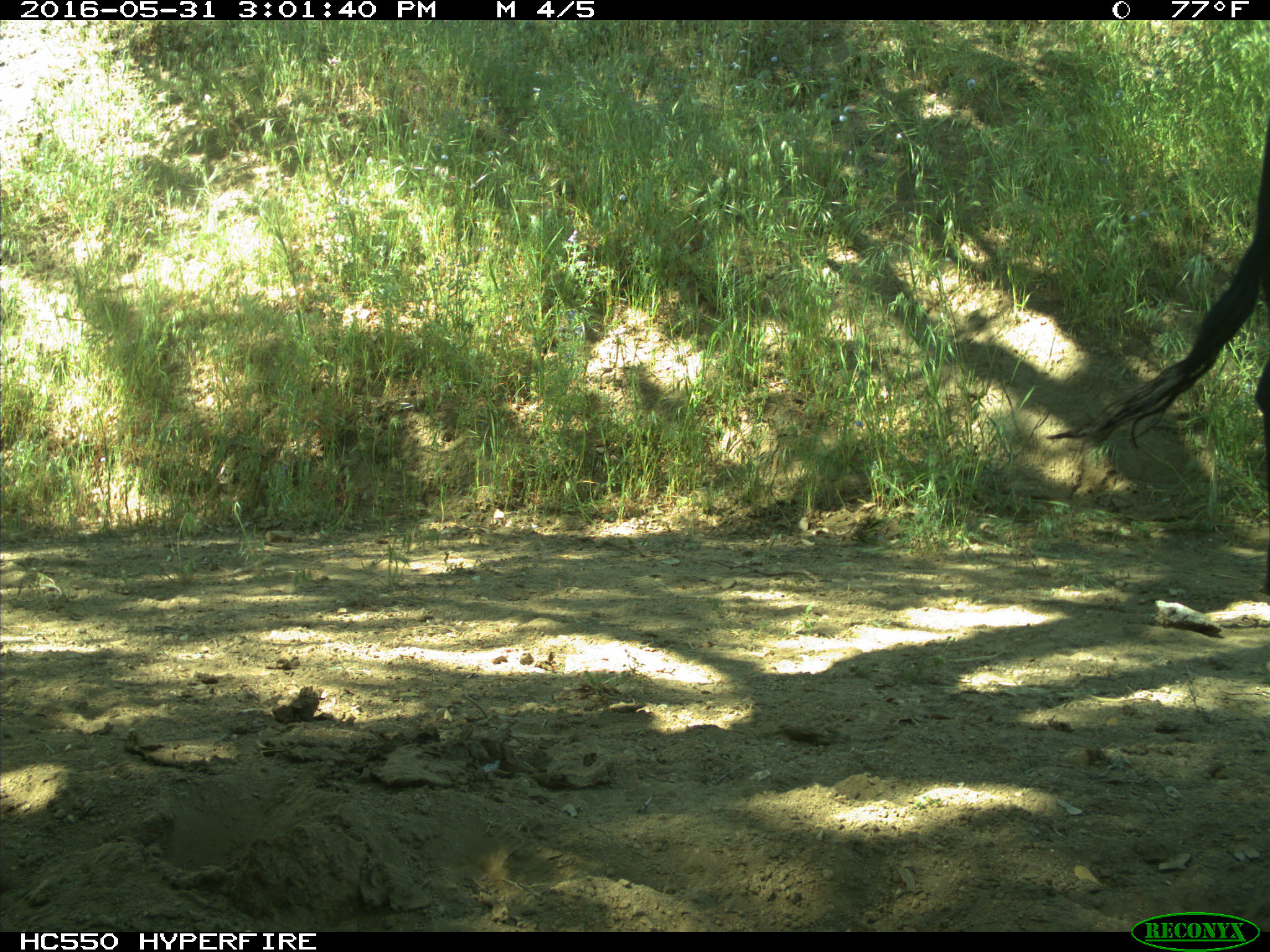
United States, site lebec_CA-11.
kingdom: Animalia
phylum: Chordata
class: Mammalia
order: Artiodactyla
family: Bovidae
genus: Bos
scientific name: Bos taurus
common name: domestic cow